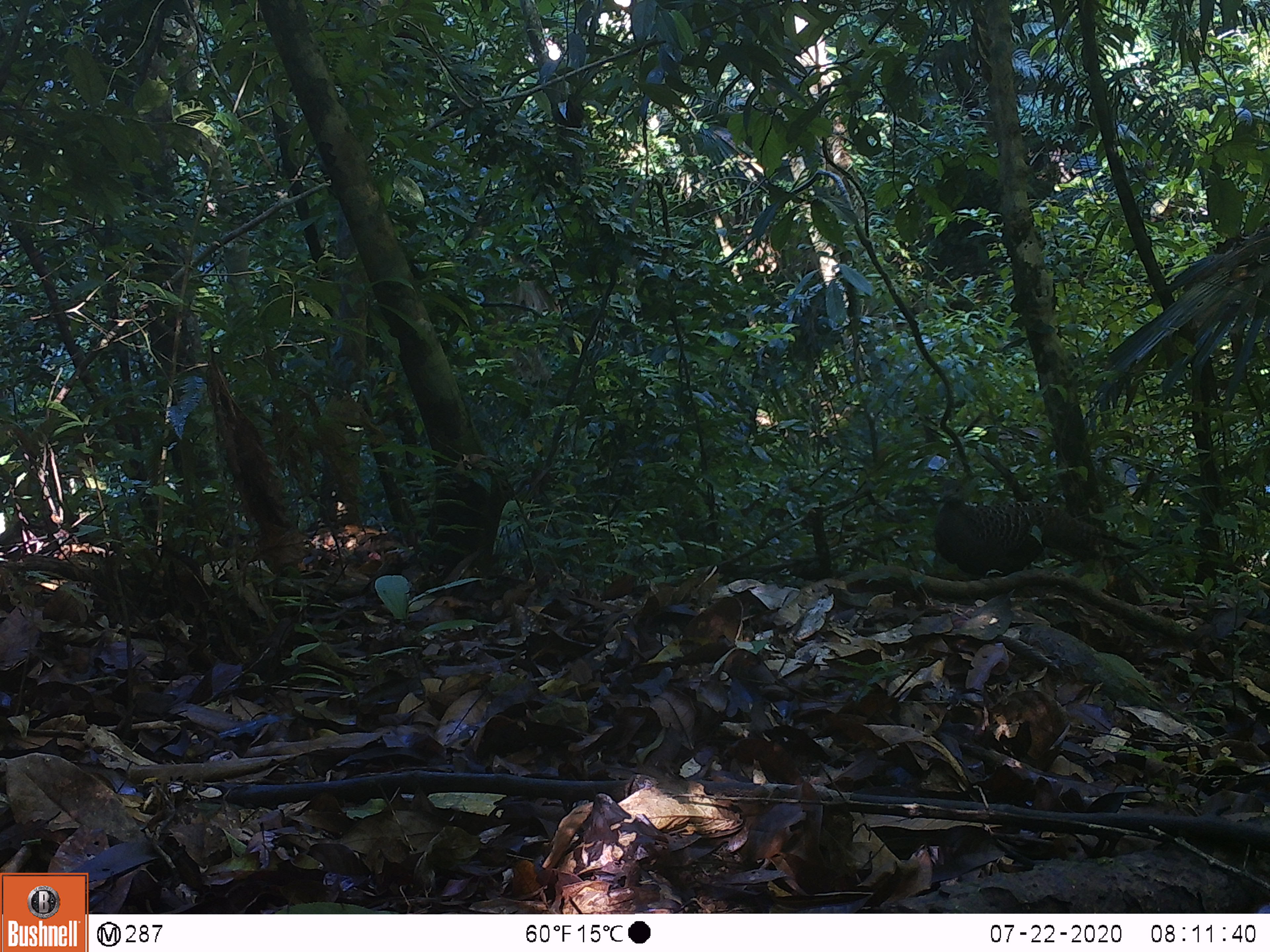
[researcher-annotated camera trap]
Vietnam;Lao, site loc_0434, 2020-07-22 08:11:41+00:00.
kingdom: Animalia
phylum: Chordata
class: Aves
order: Galliformes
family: Phasianidae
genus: Polyplectron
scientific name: Polyplectron bicalcaratum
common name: gray peacock-pheasant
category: grey peacock pheasant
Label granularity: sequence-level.